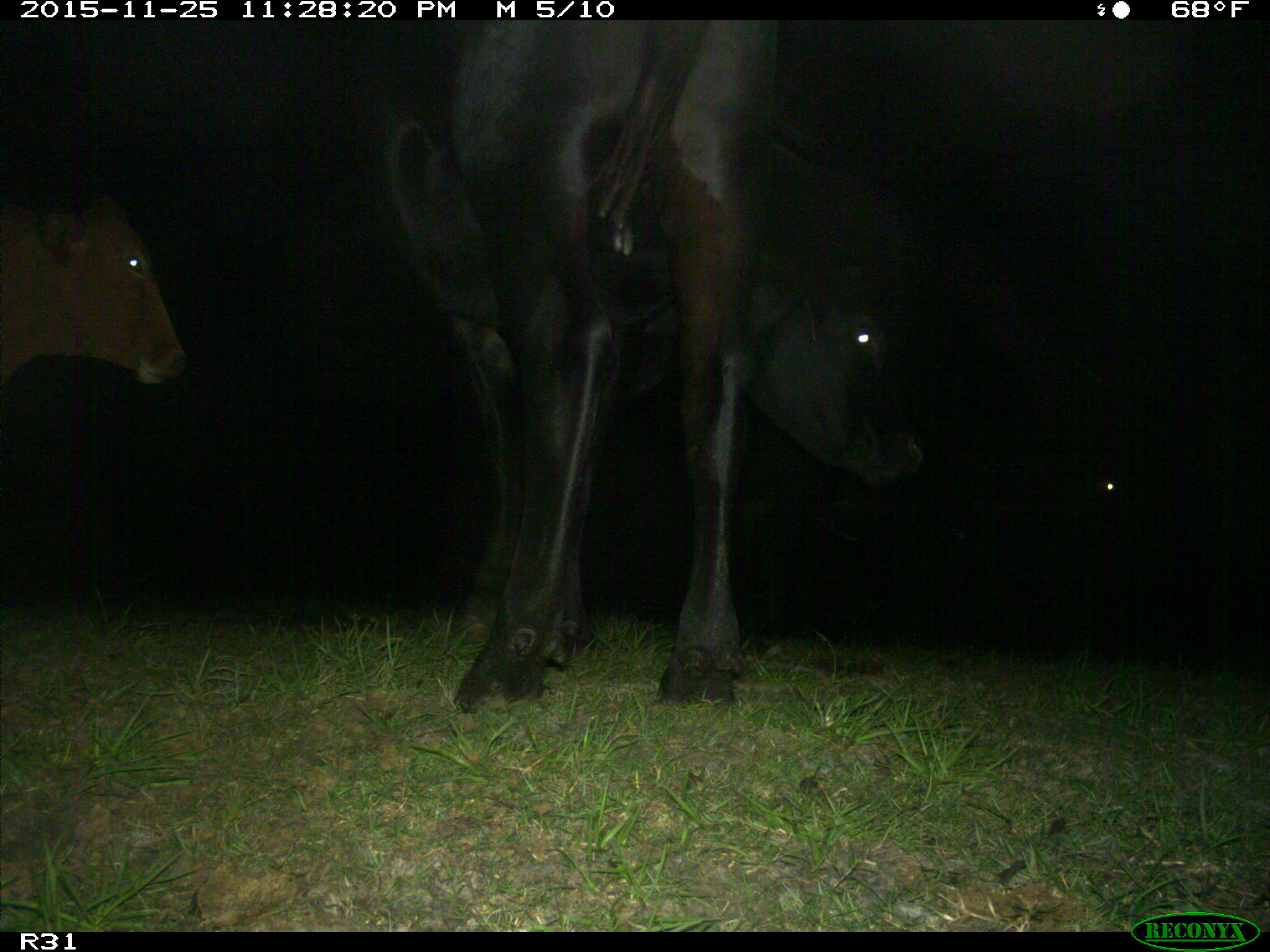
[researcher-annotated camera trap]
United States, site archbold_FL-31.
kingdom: Animalia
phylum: Chordata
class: Mammalia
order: Artiodactyla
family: Bovidae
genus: Bos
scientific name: Bos taurus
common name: domestic cow